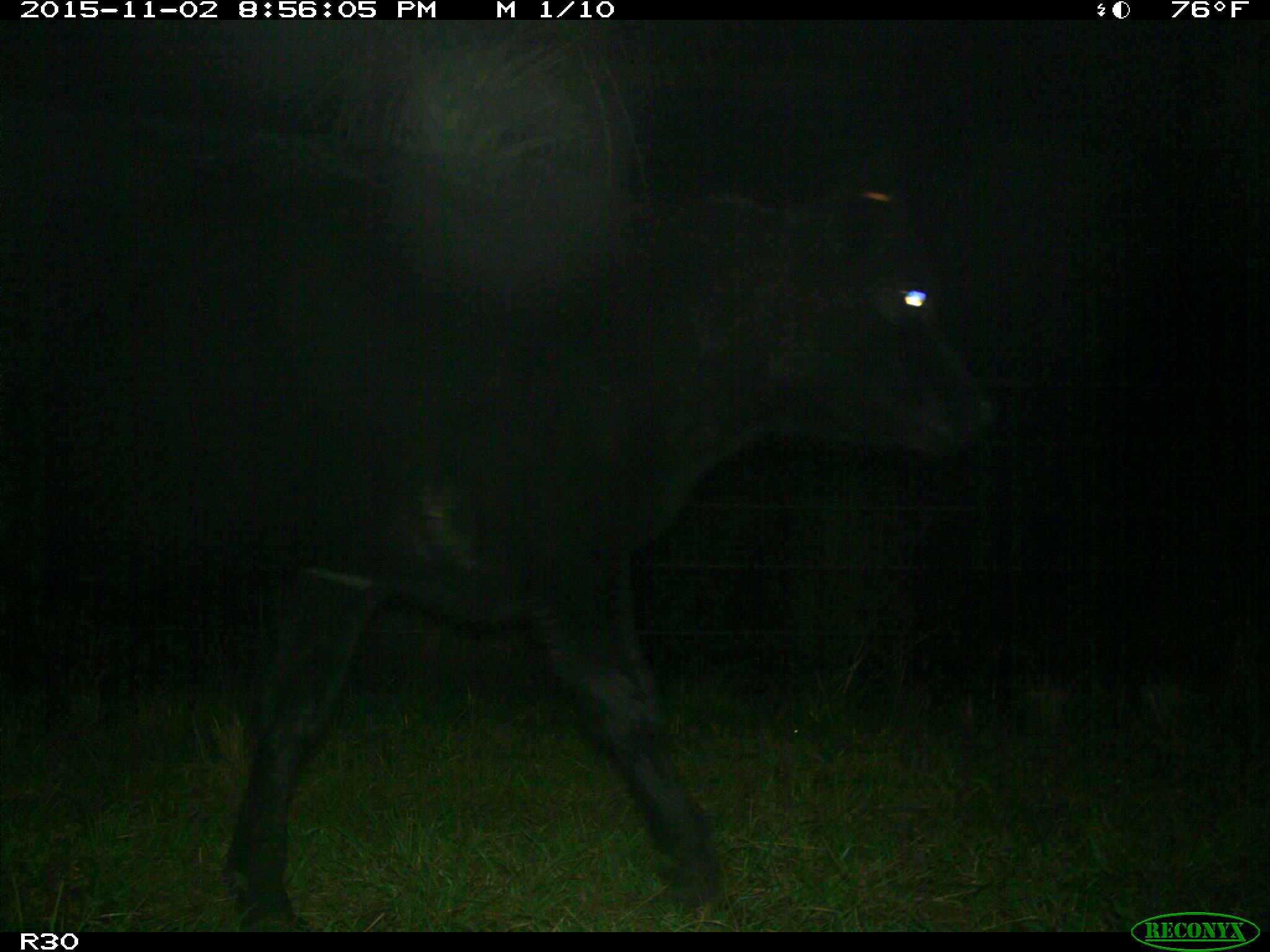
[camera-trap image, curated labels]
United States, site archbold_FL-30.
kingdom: Animalia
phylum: Chordata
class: Mammalia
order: Artiodactyla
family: Bovidae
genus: Bos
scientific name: Bos taurus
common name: domestic cow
Bos taurus (domestic cow).